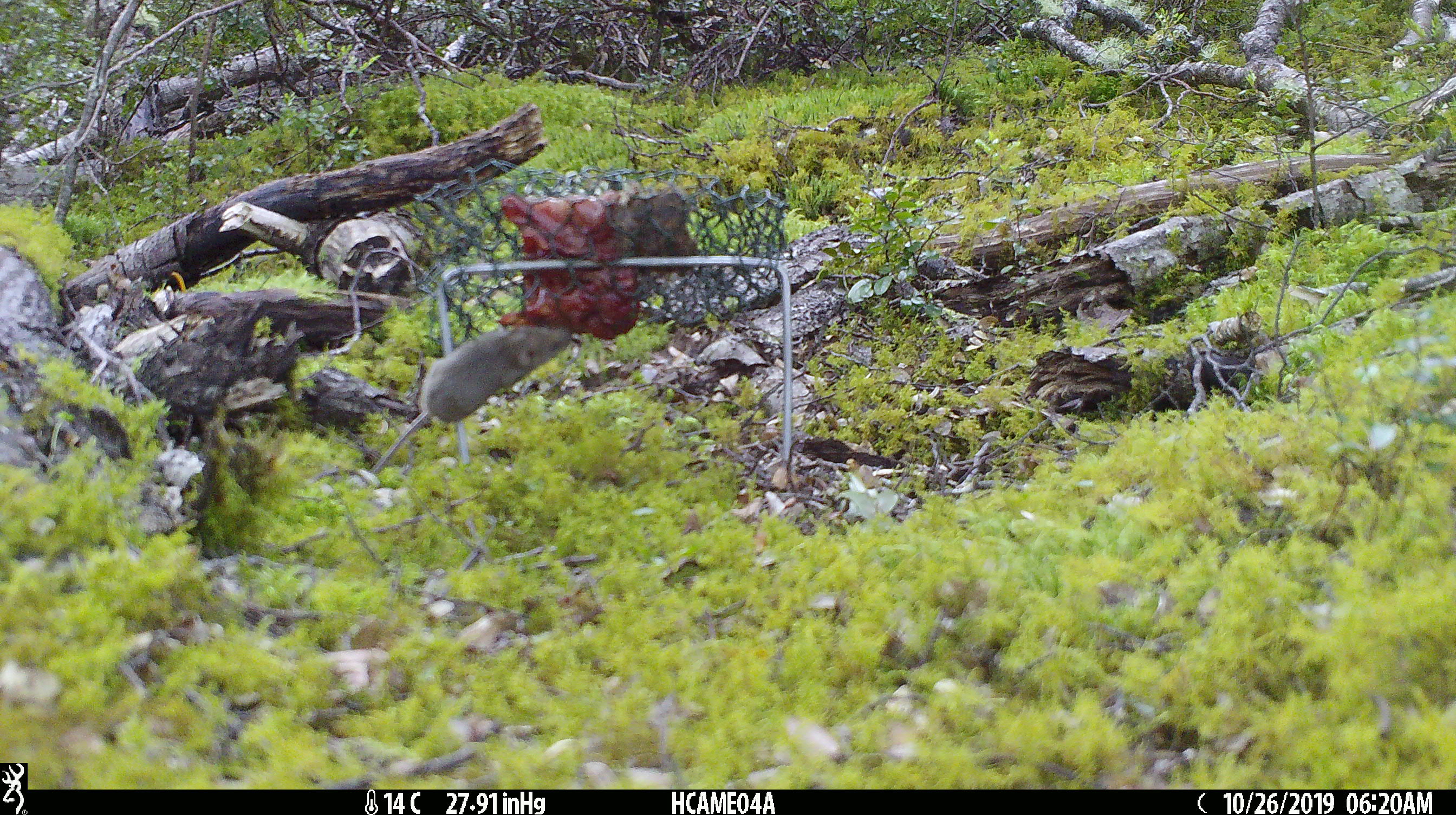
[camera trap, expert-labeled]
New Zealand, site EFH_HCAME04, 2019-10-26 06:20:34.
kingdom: Animalia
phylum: Chordata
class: Mammalia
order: Rodentia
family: Muridae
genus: Mus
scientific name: Mus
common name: mouse